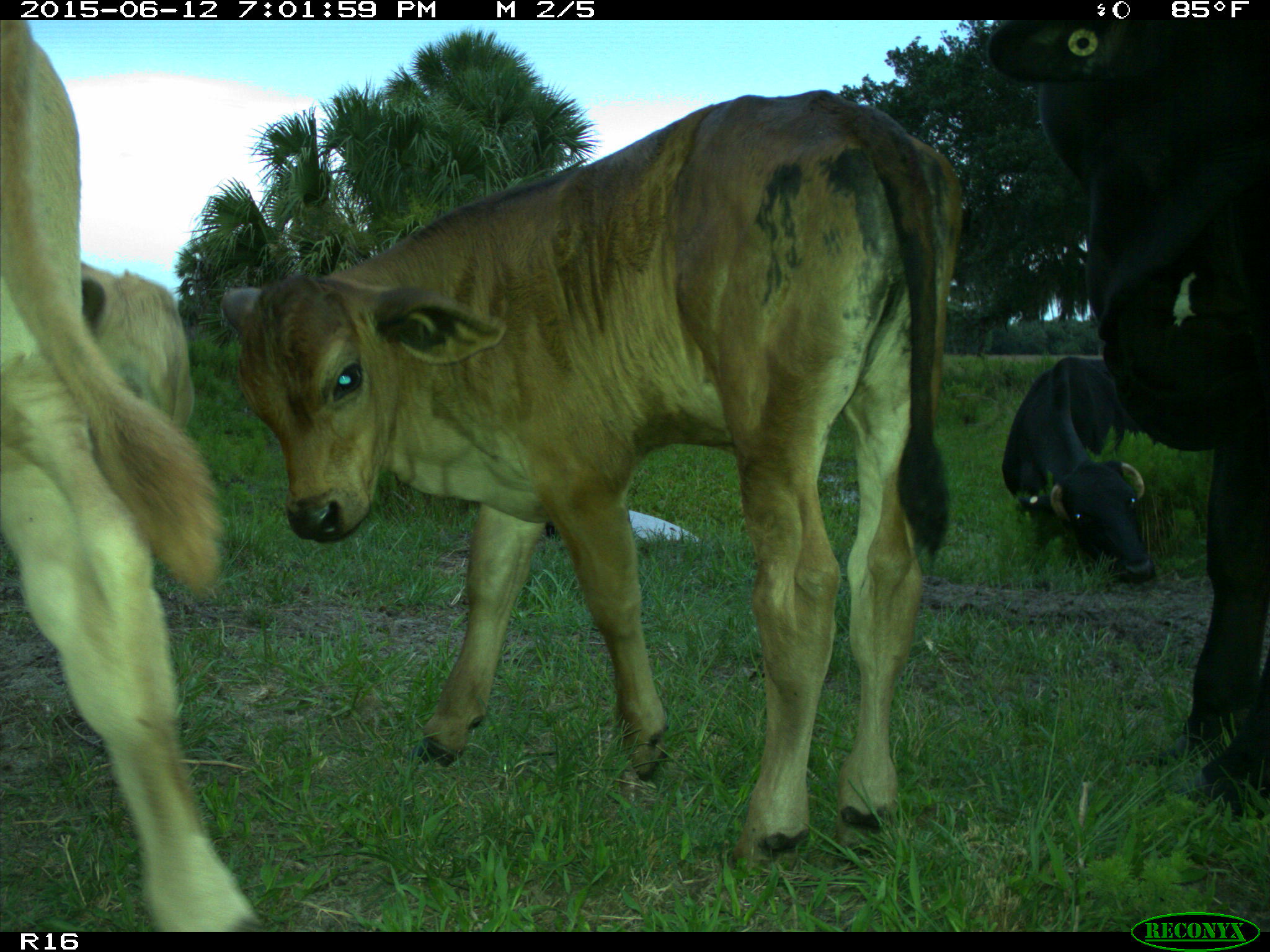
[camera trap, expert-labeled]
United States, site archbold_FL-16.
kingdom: Animalia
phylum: Chordata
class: Mammalia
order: Artiodactyla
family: Bovidae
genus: Bos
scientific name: Bos taurus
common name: domestic cow